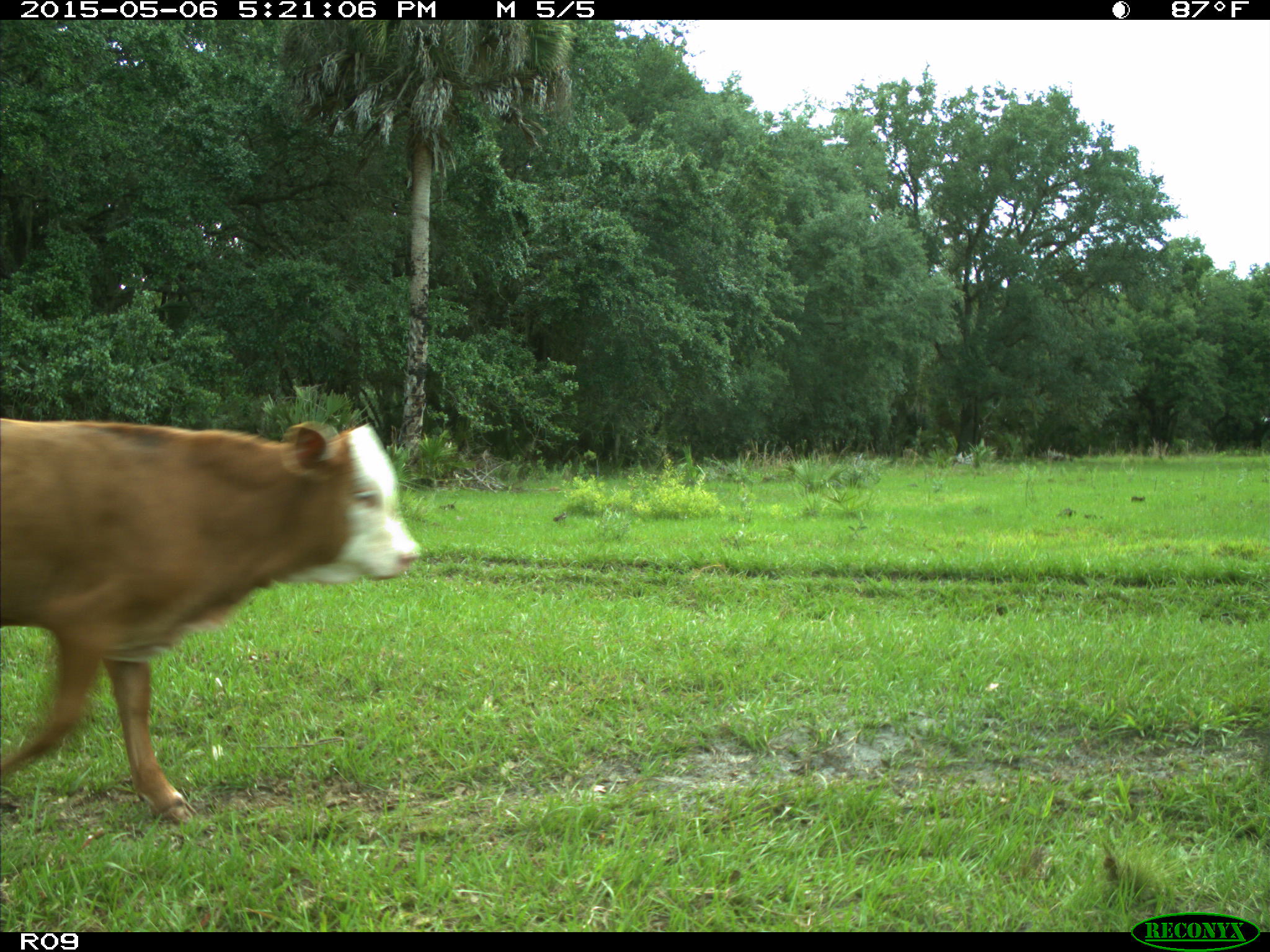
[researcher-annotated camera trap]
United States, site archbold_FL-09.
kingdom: Animalia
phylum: Chordata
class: Mammalia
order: Artiodactyla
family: Bovidae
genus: Bos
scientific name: Bos taurus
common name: domestic cow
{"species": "Bos taurus (domestic cow)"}